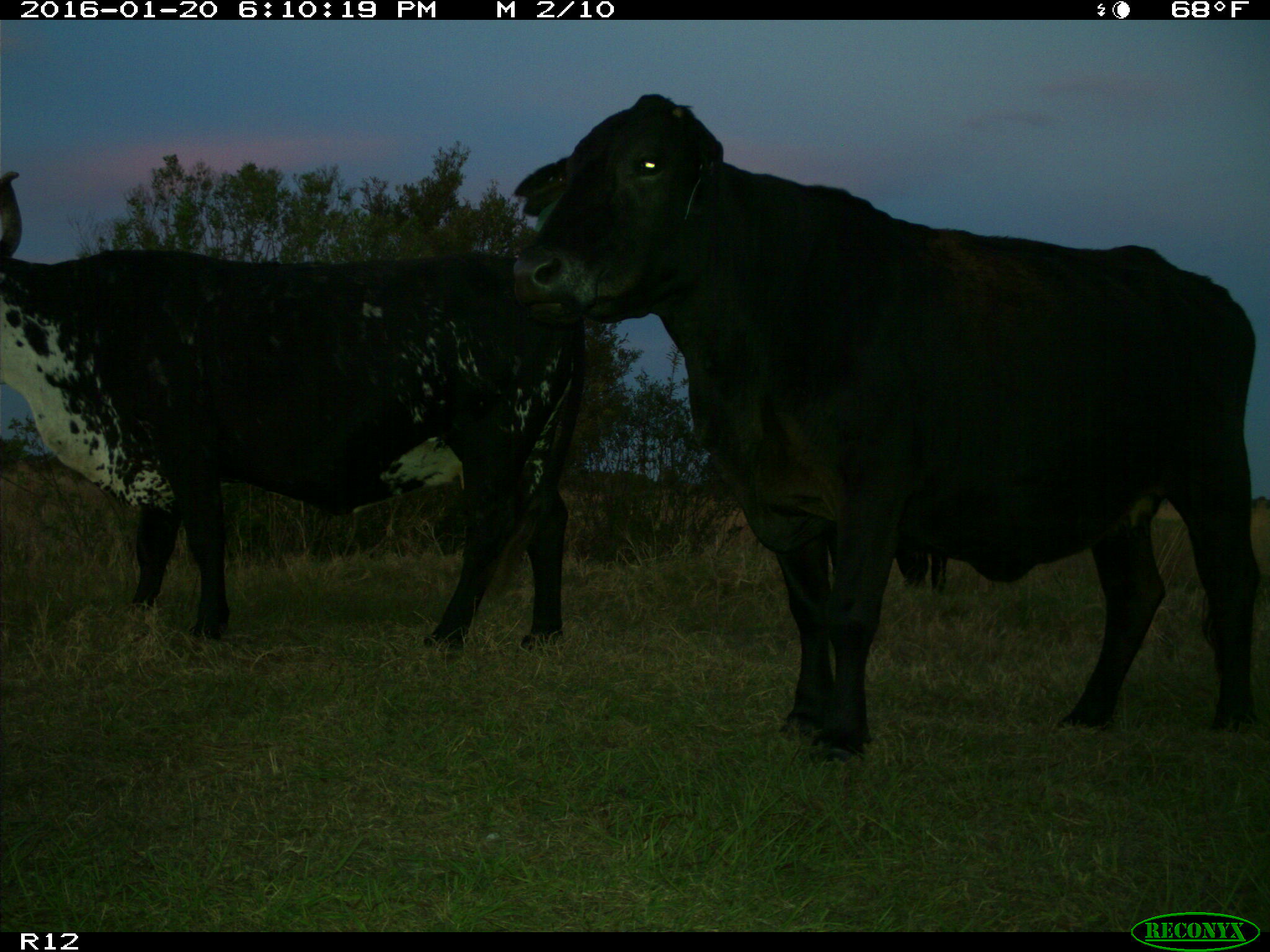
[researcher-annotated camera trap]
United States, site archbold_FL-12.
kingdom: Animalia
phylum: Chordata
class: Mammalia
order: Artiodactyla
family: Bovidae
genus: Bos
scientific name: Bos taurus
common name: domestic cow